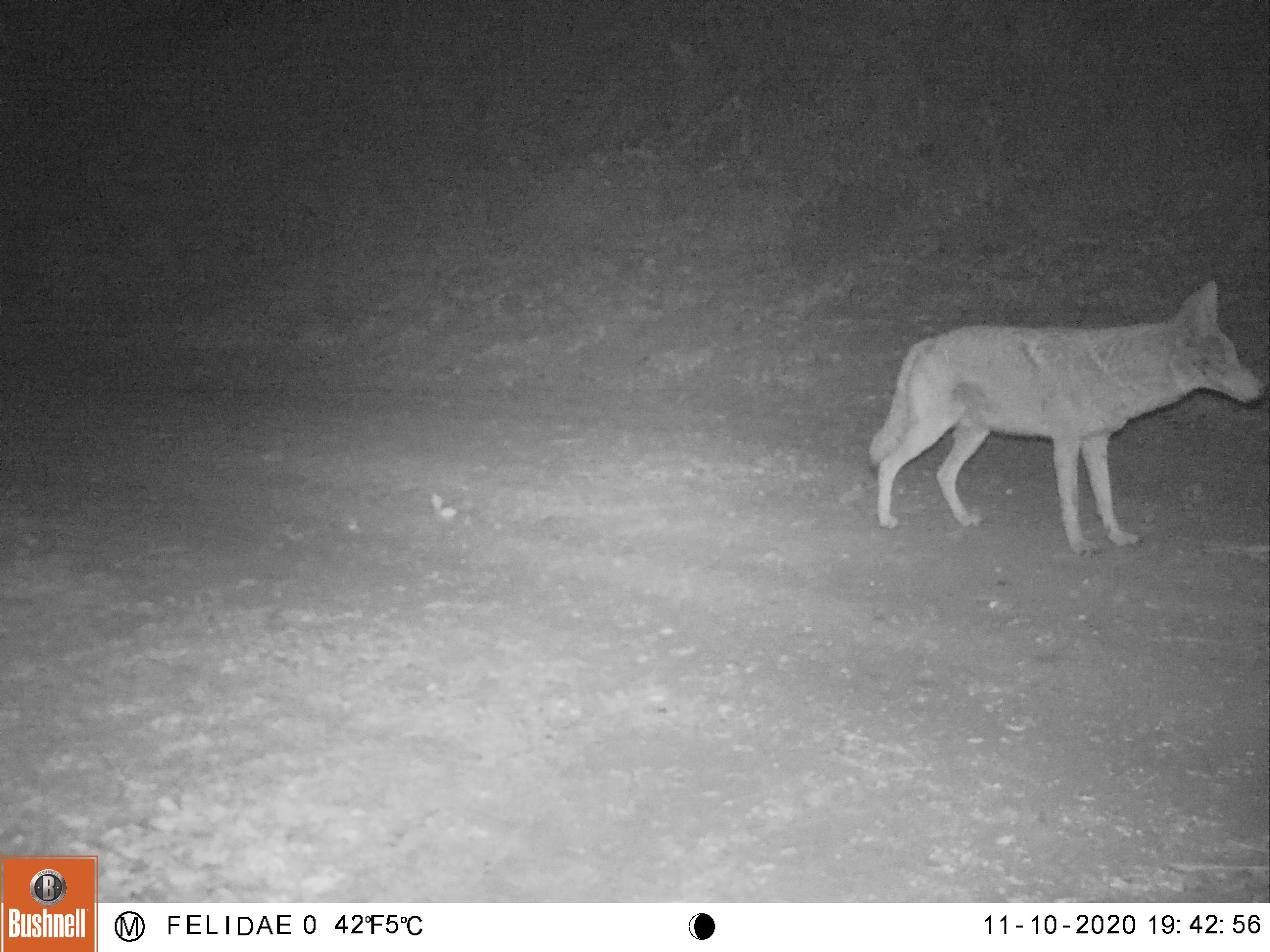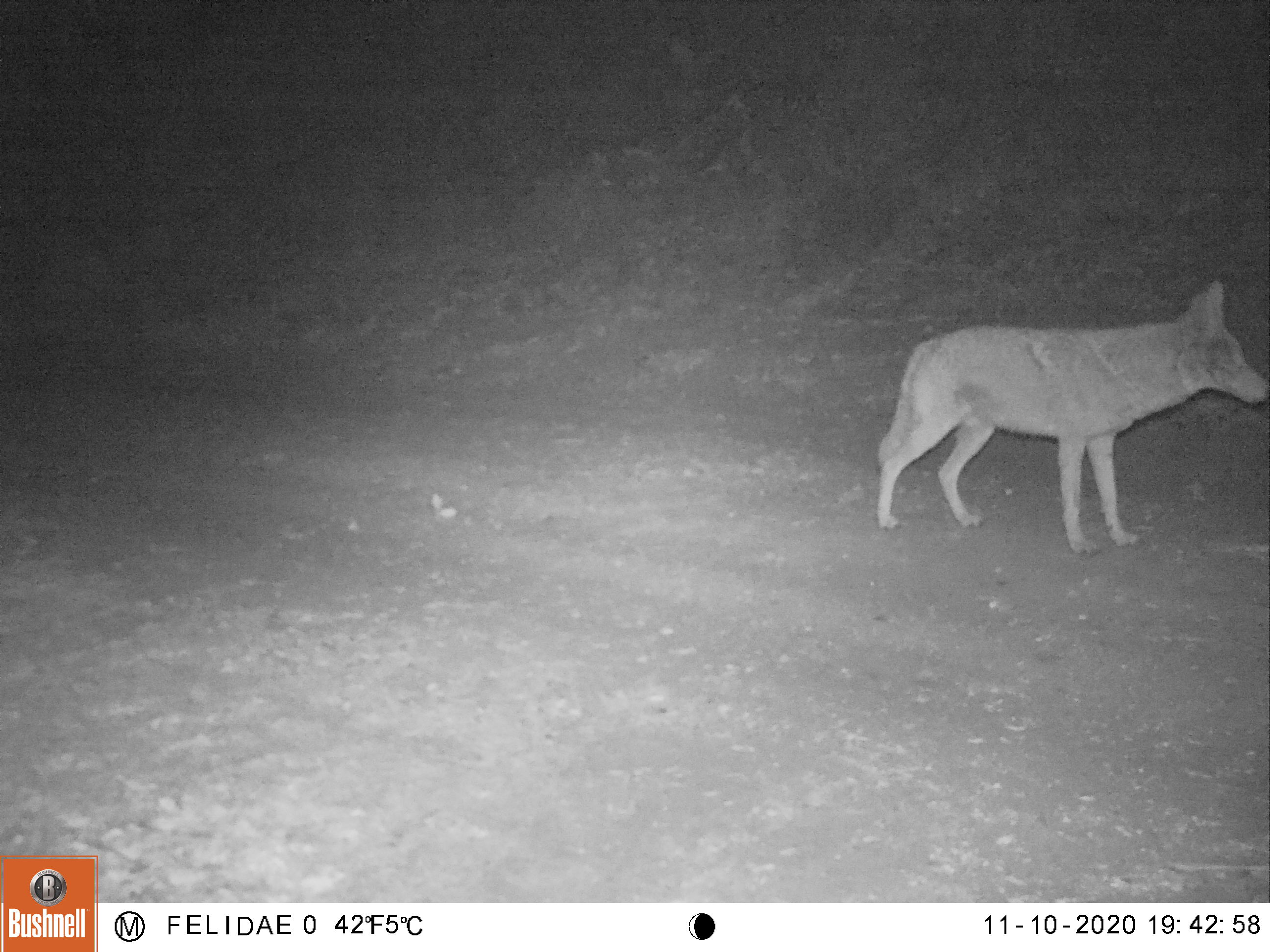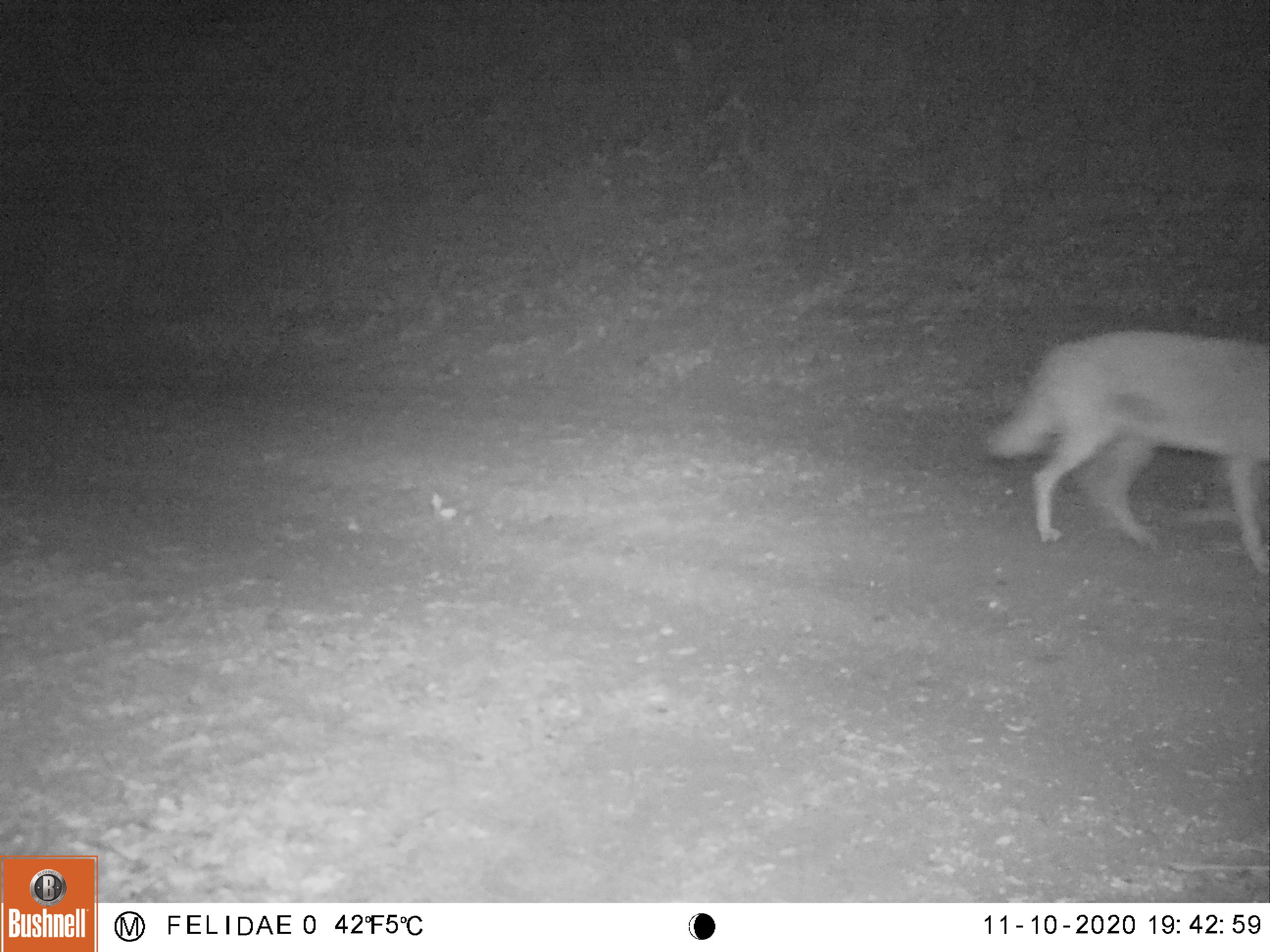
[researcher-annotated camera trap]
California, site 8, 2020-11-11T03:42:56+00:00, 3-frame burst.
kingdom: Animalia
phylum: Chordata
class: Mammalia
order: Carnivora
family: Canidae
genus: Canis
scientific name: Canis latrans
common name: coyote